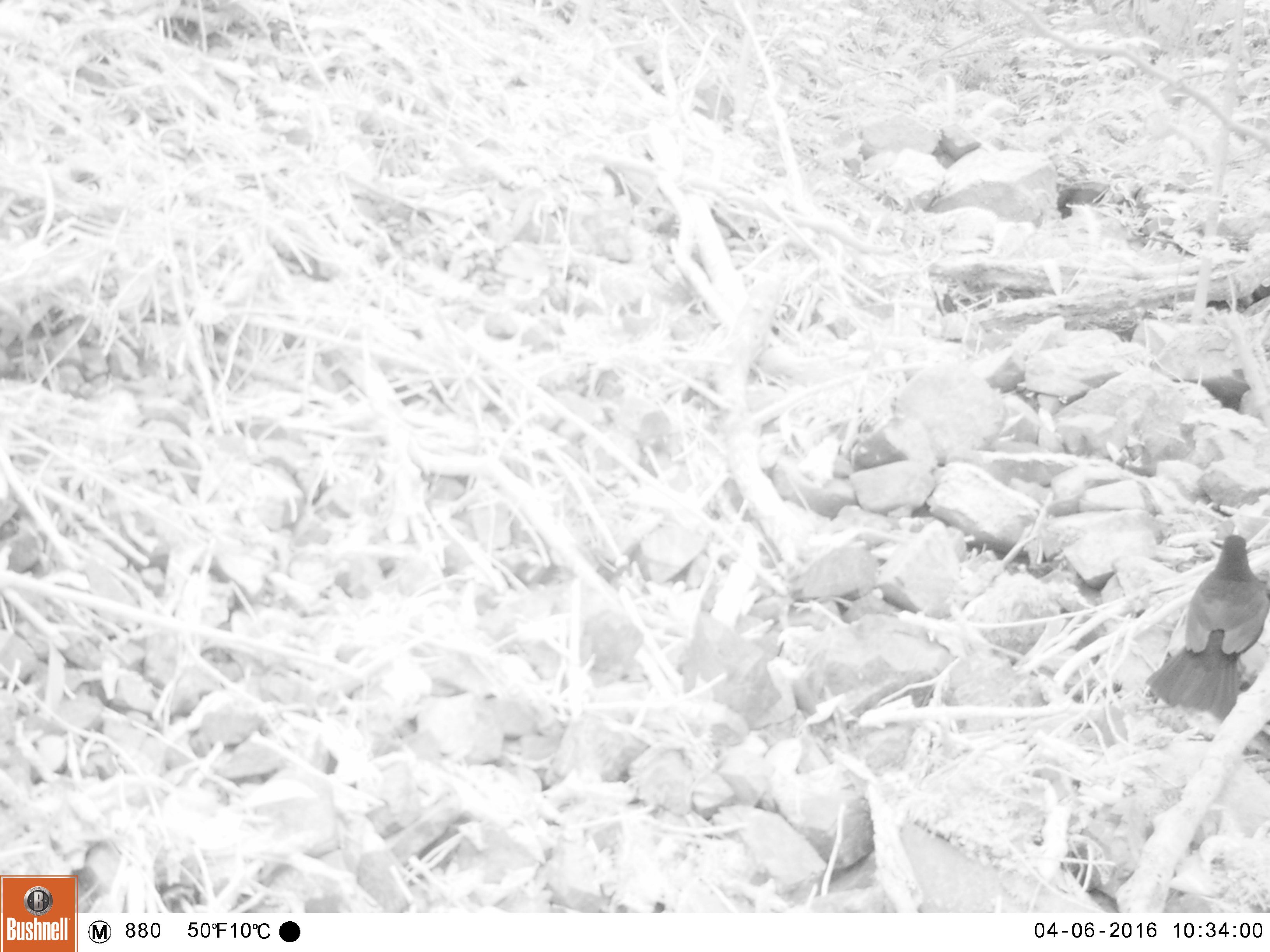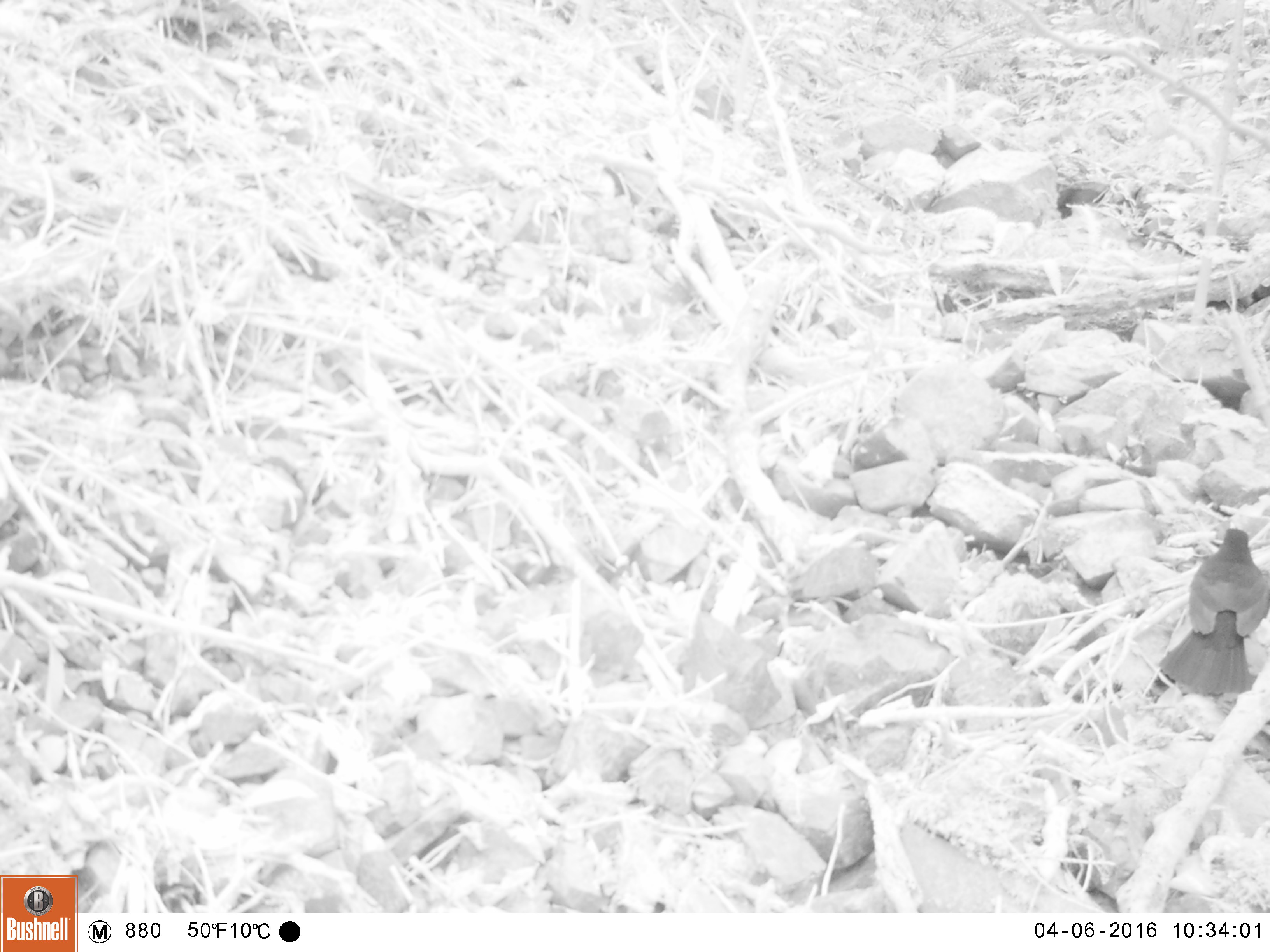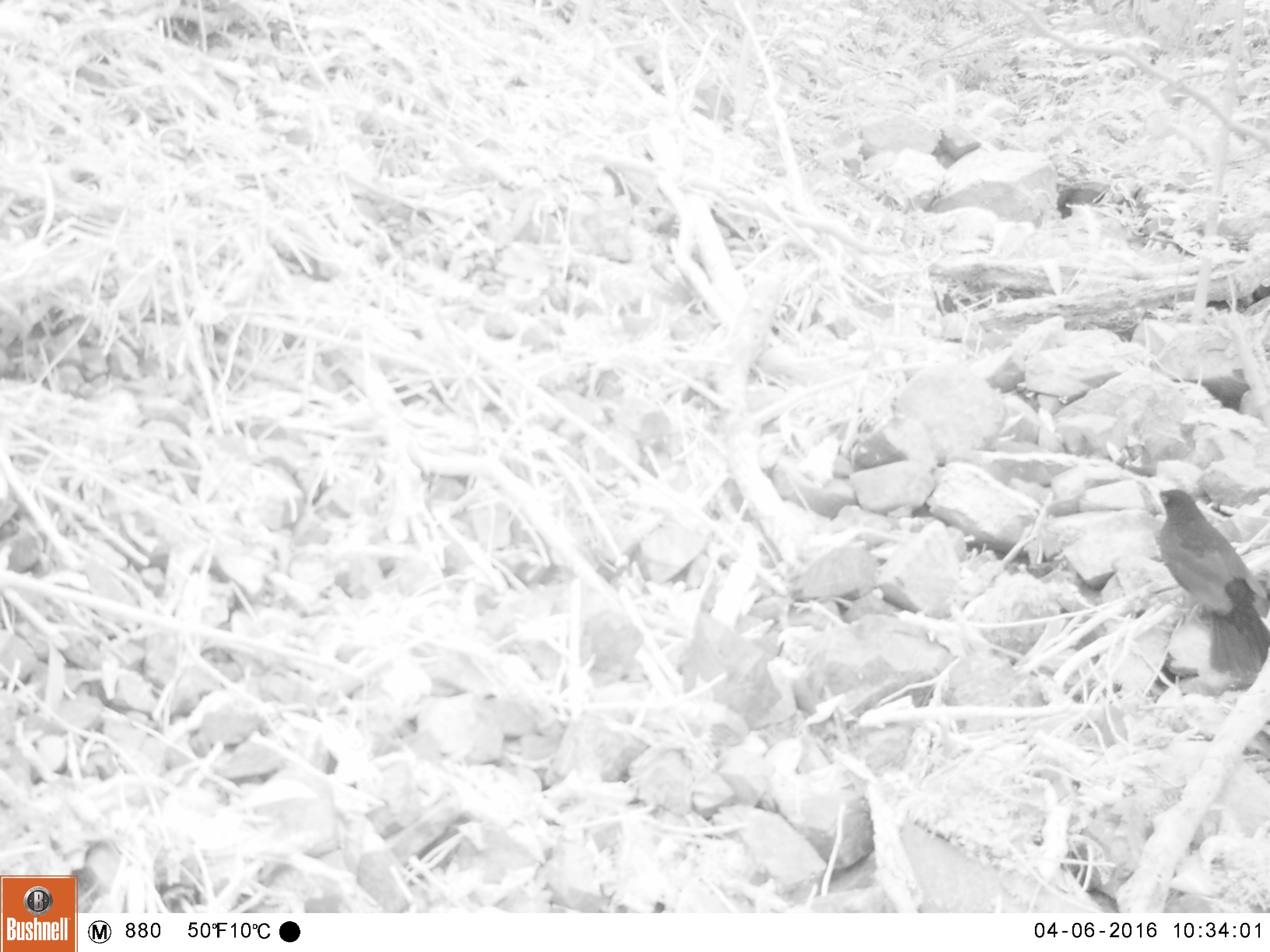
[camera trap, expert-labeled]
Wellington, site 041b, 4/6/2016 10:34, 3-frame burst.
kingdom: Animalia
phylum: Chordata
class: Aves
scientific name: Aves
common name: bird